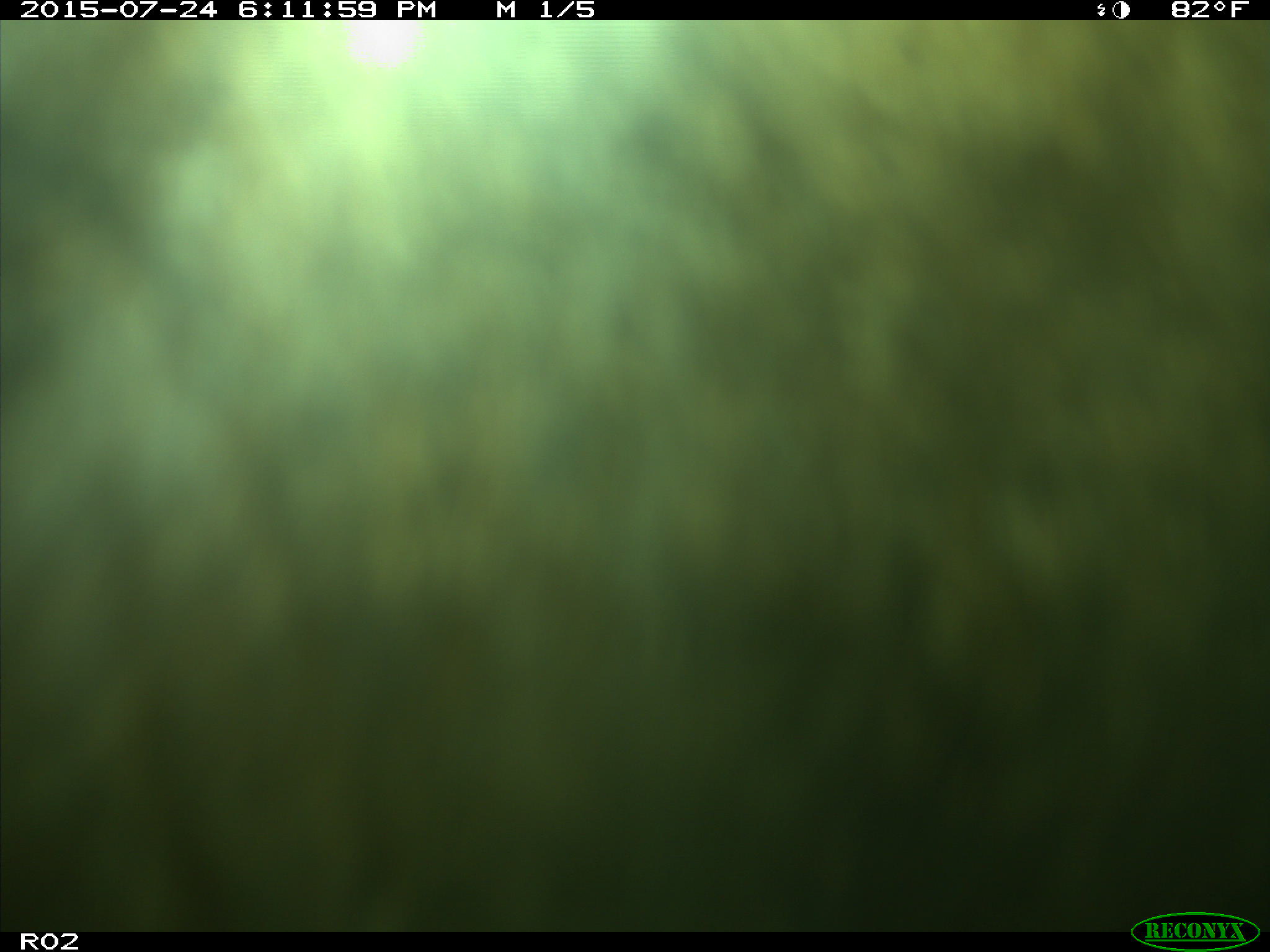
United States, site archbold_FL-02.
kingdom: Animalia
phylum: Chordata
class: Mammalia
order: Artiodactyla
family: Bovidae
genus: Bos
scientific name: Bos taurus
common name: domestic cow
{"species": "Bos taurus (domestic cow)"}